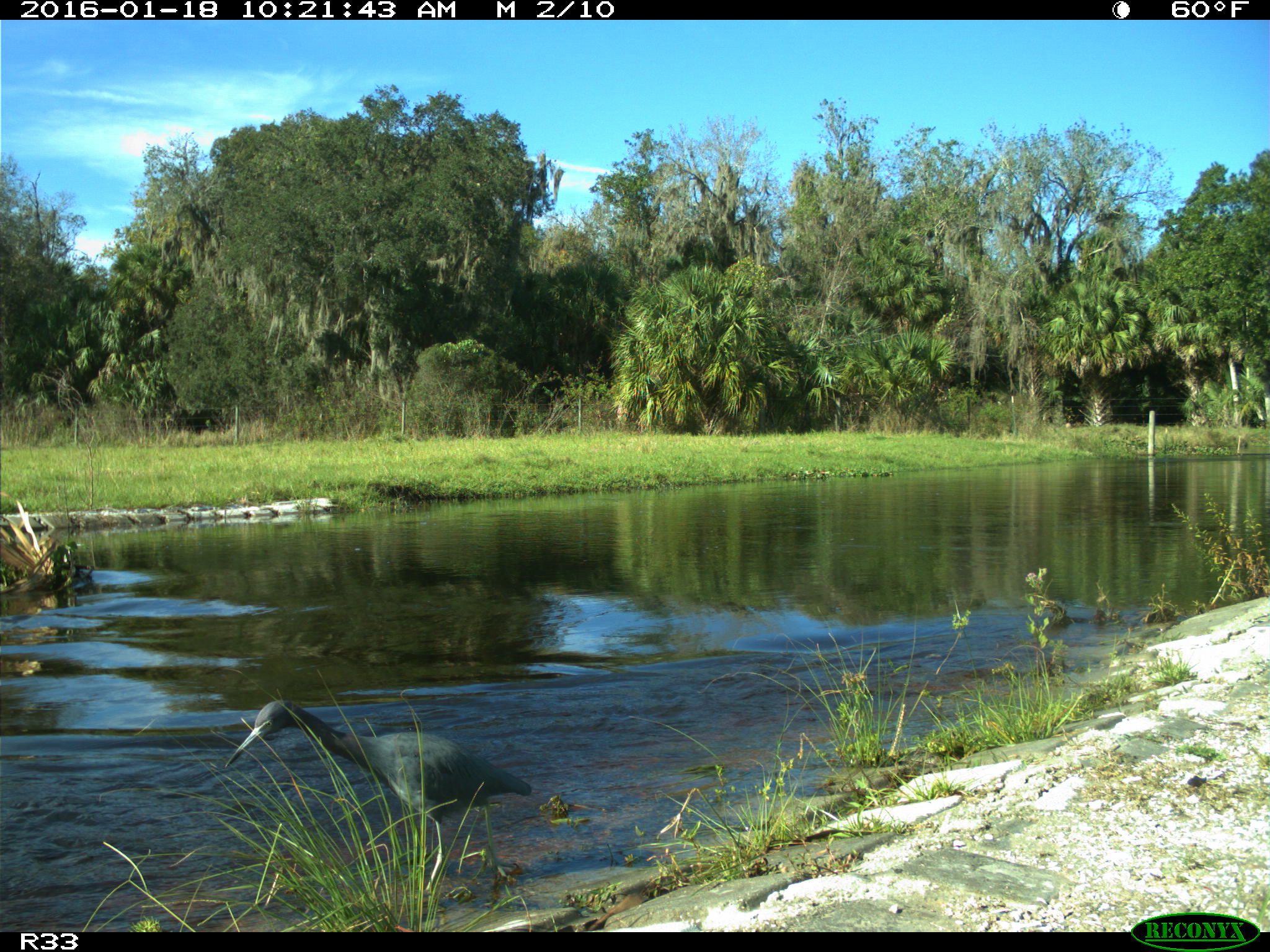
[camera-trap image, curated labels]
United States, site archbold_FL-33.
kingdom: Animalia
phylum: Chordata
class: Aves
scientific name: Aves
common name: birds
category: unidentified bird